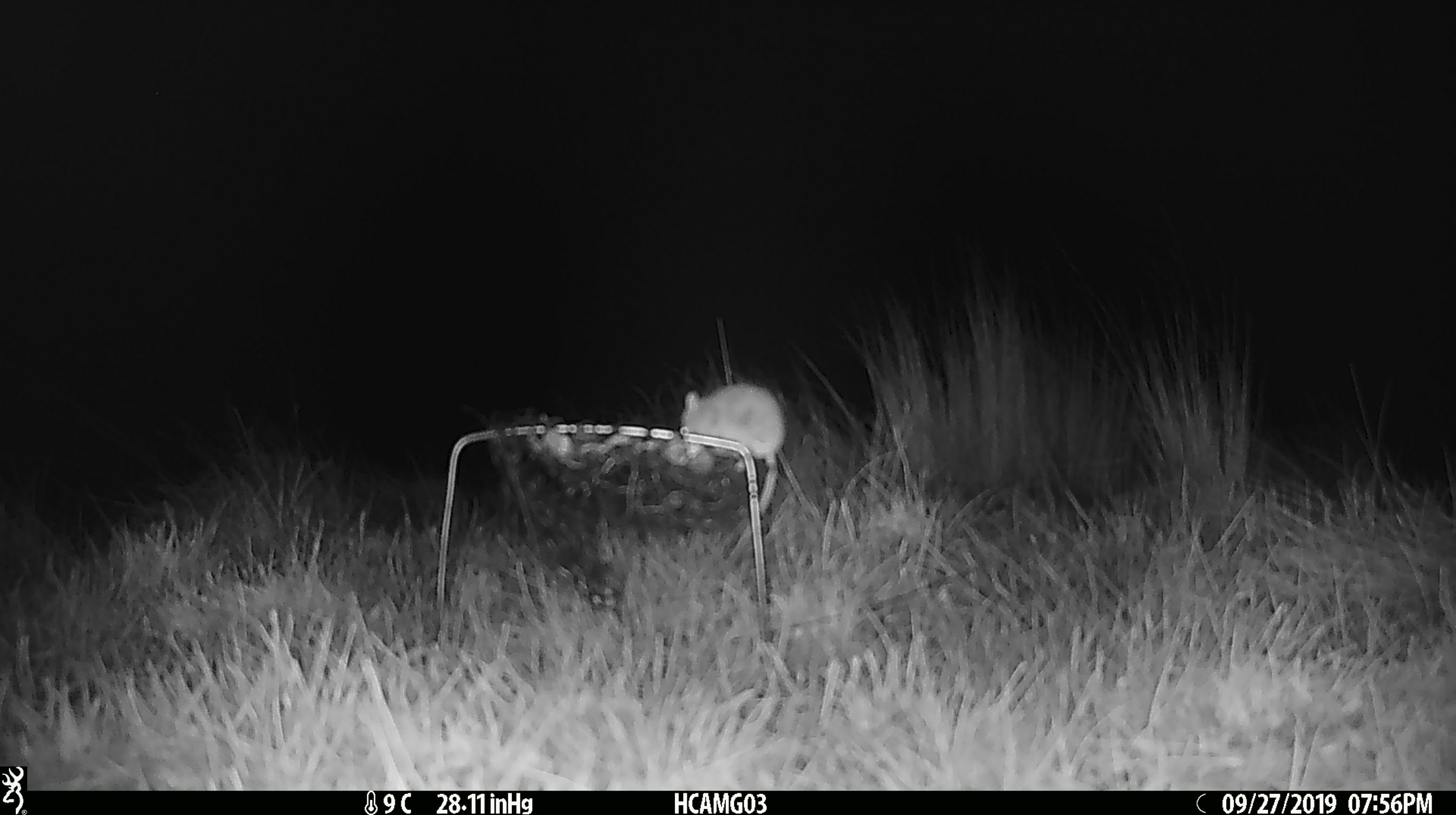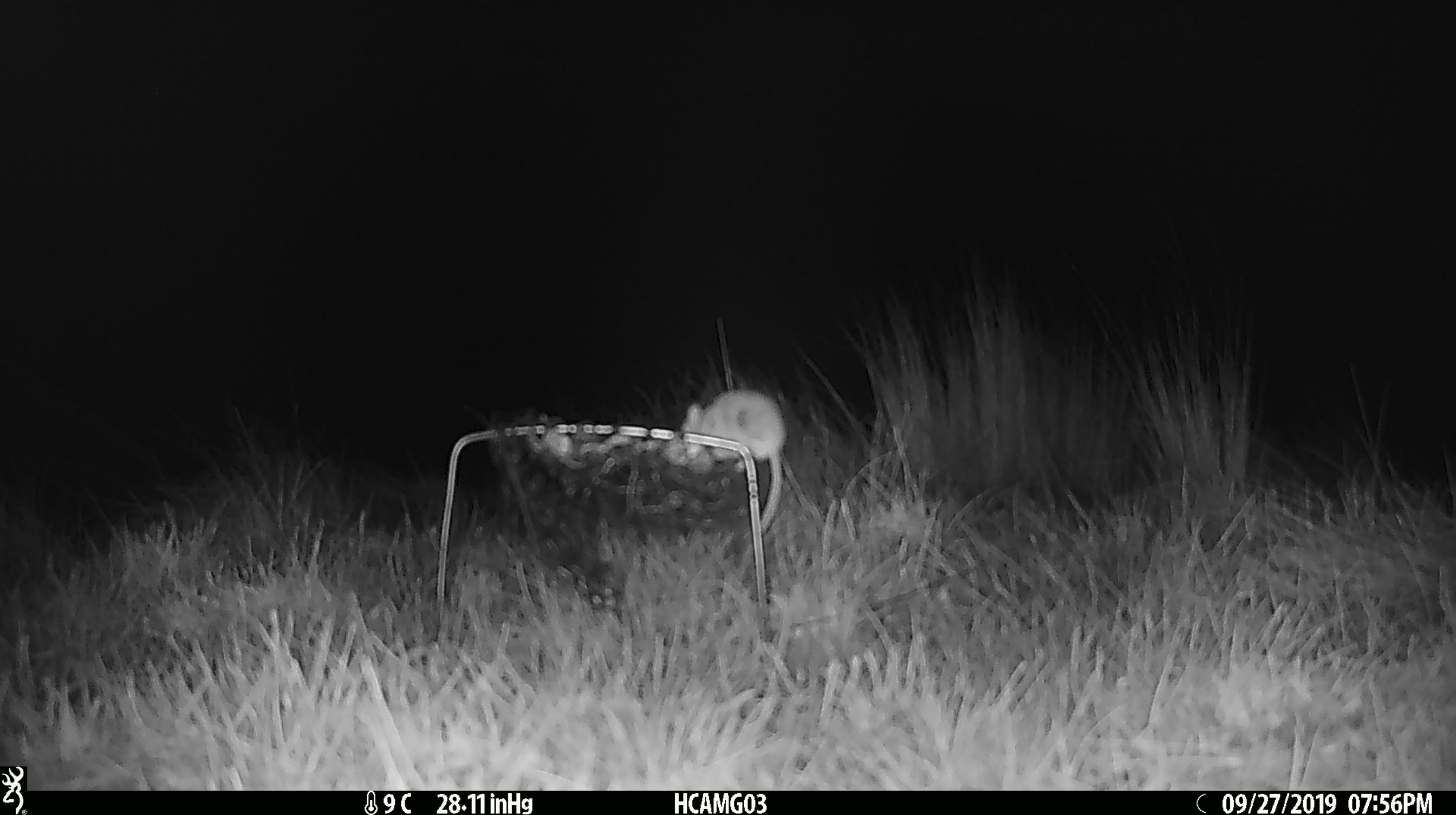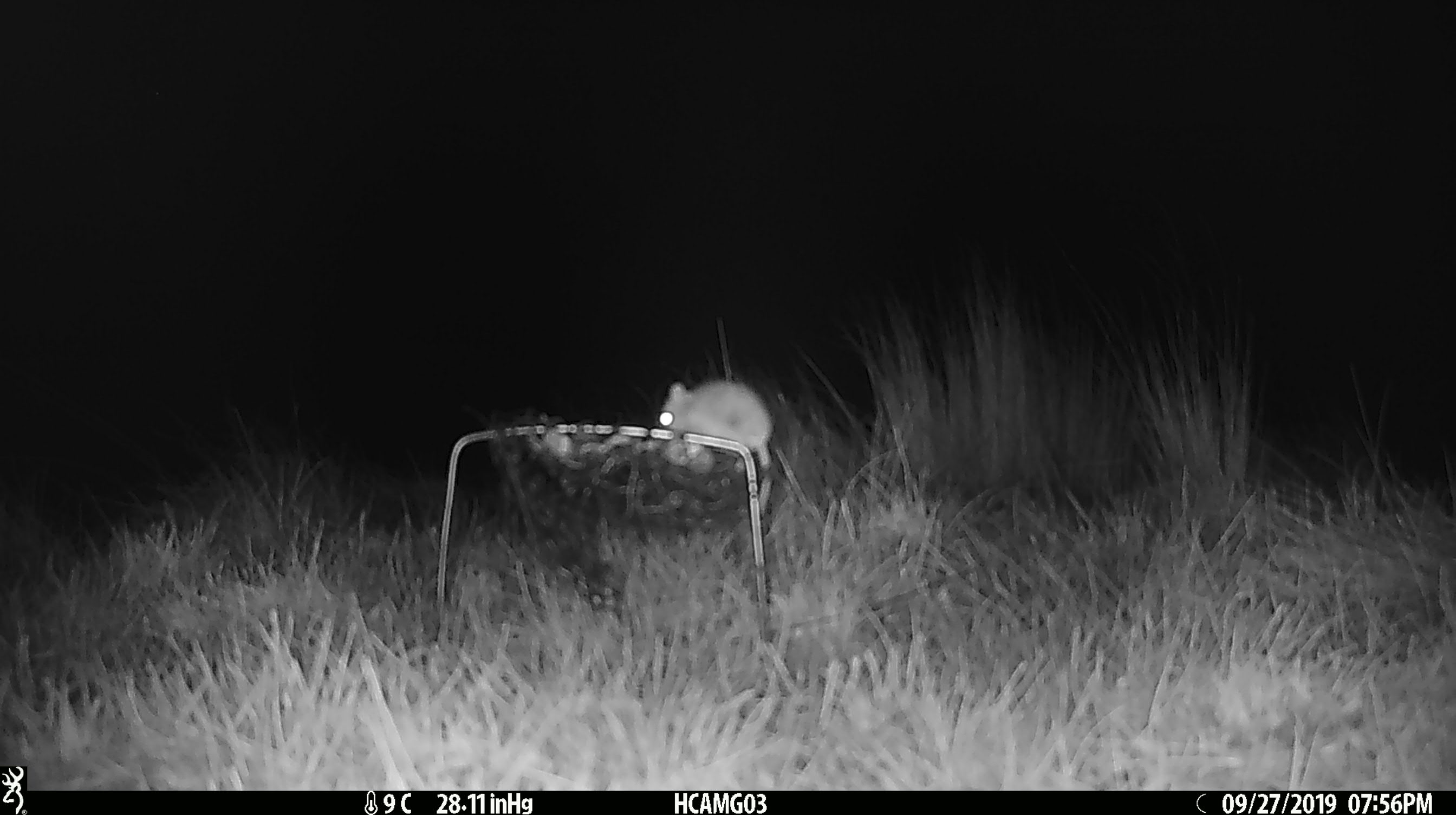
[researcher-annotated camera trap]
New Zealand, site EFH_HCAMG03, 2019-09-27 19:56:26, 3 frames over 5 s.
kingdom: Animalia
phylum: Chordata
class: Mammalia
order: Rodentia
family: Muridae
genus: Mus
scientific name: Mus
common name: mouse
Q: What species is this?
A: Mouse (Mus).